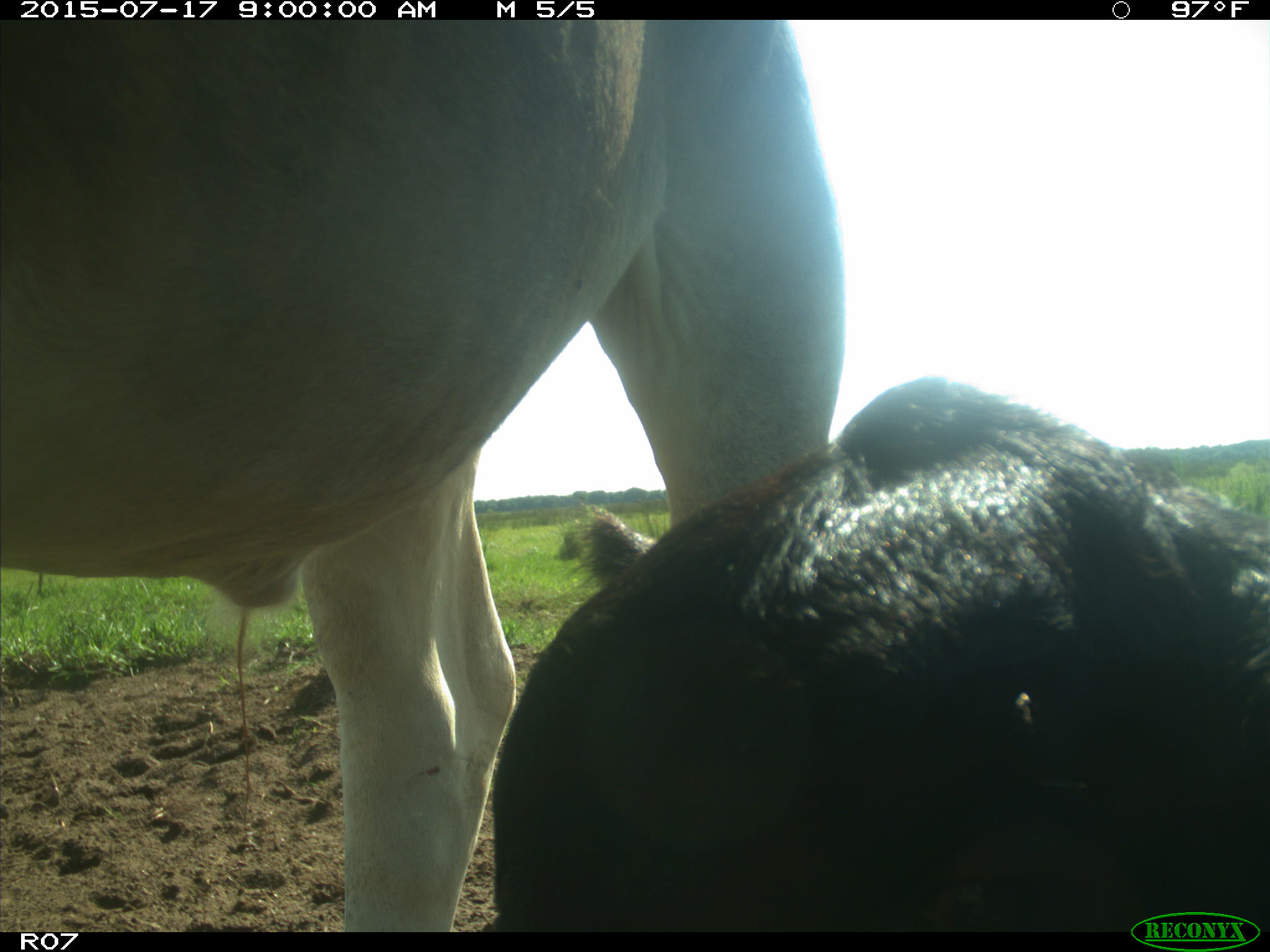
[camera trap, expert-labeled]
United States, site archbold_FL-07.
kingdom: Animalia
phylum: Chordata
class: Mammalia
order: Artiodactyla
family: Bovidae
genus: Bos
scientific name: Bos taurus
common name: domestic cow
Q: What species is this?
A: Bos taurus (domestic cow).